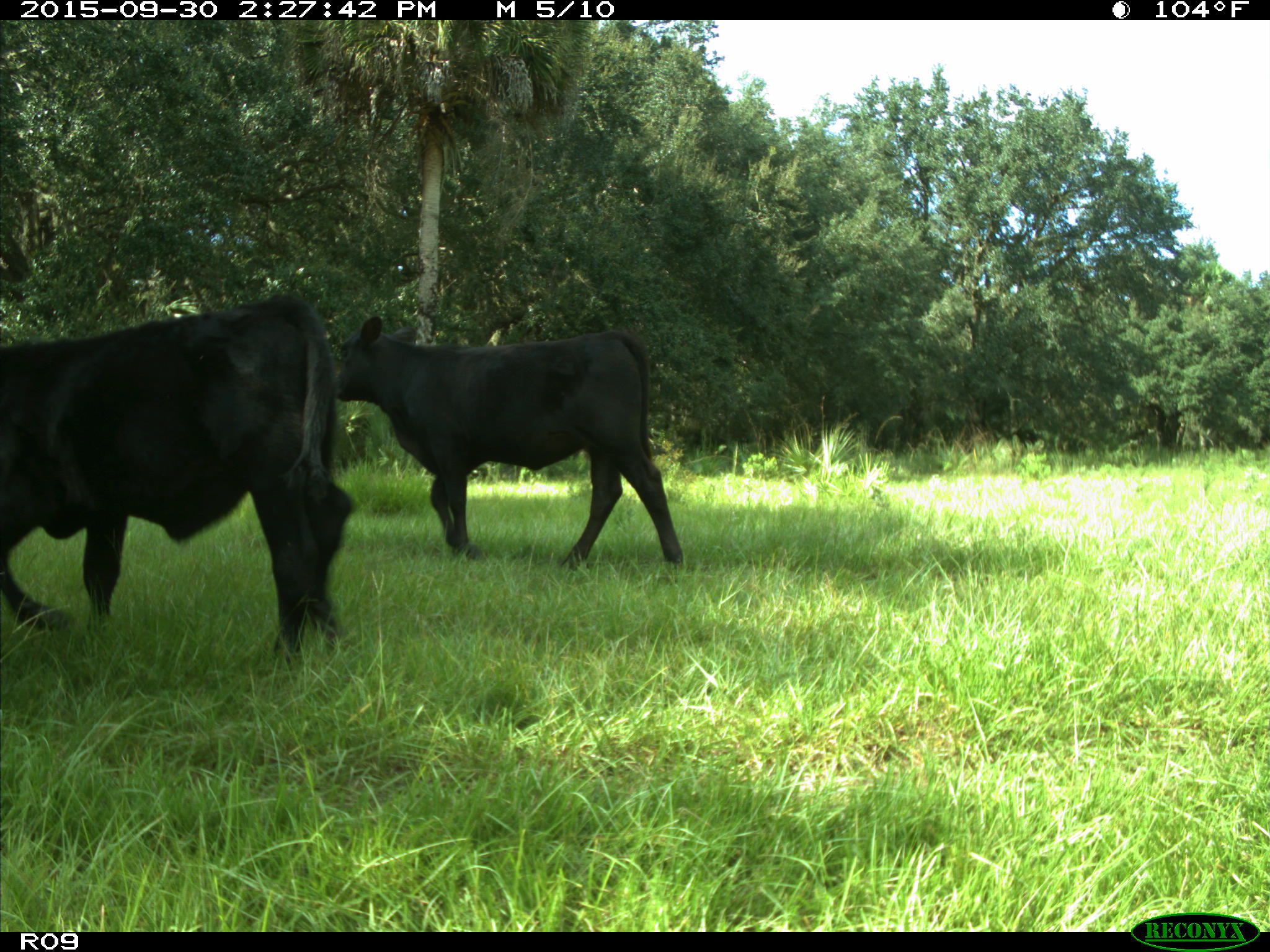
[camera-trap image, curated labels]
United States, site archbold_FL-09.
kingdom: Animalia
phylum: Chordata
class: Mammalia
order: Artiodactyla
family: Bovidae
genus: Bos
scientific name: Bos taurus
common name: domestic cow